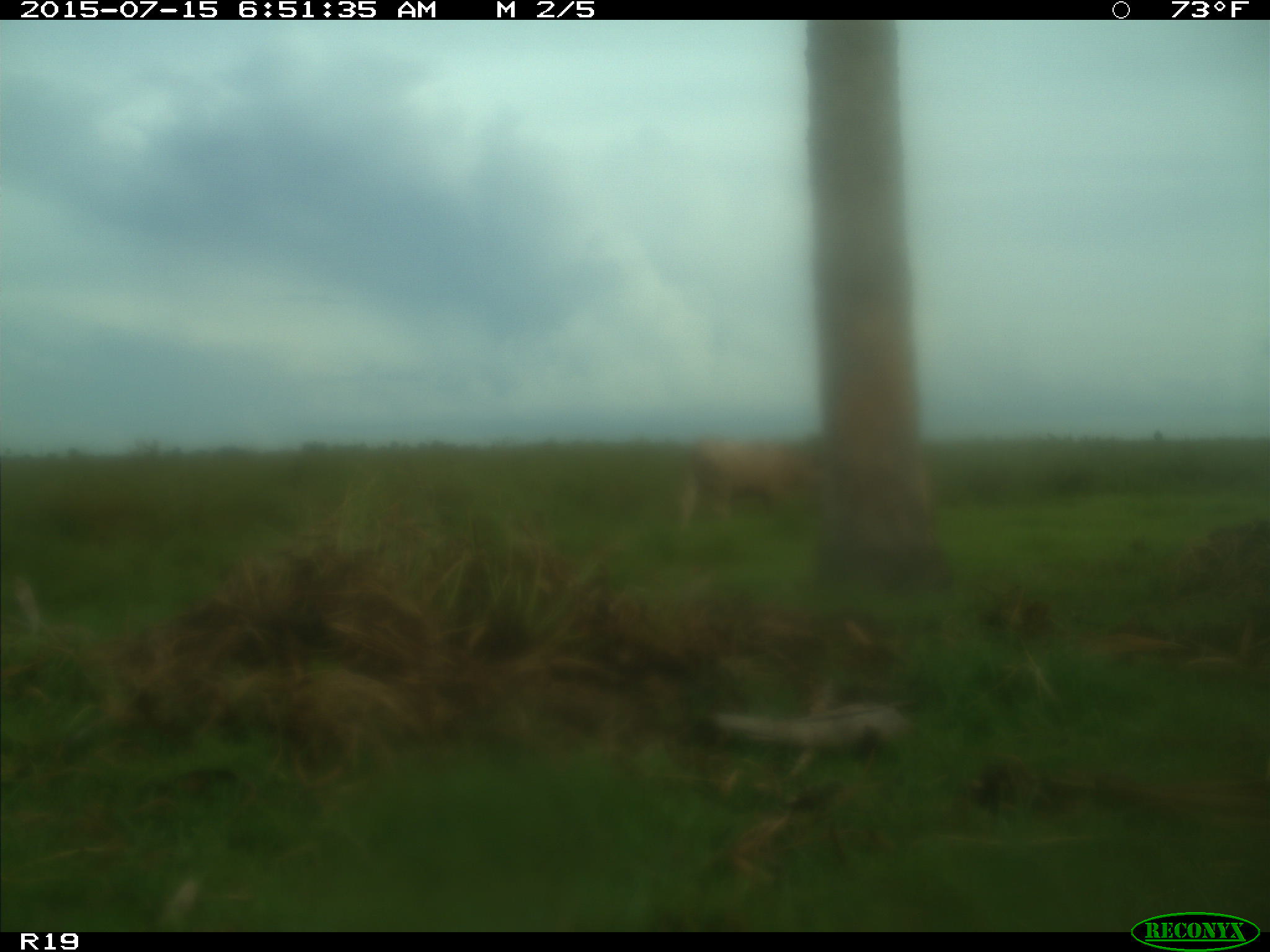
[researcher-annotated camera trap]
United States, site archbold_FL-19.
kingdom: Animalia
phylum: Chordata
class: Mammalia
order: Artiodactyla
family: Bovidae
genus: Bos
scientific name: Bos taurus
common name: domestic cow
Bos taurus (domestic cow).